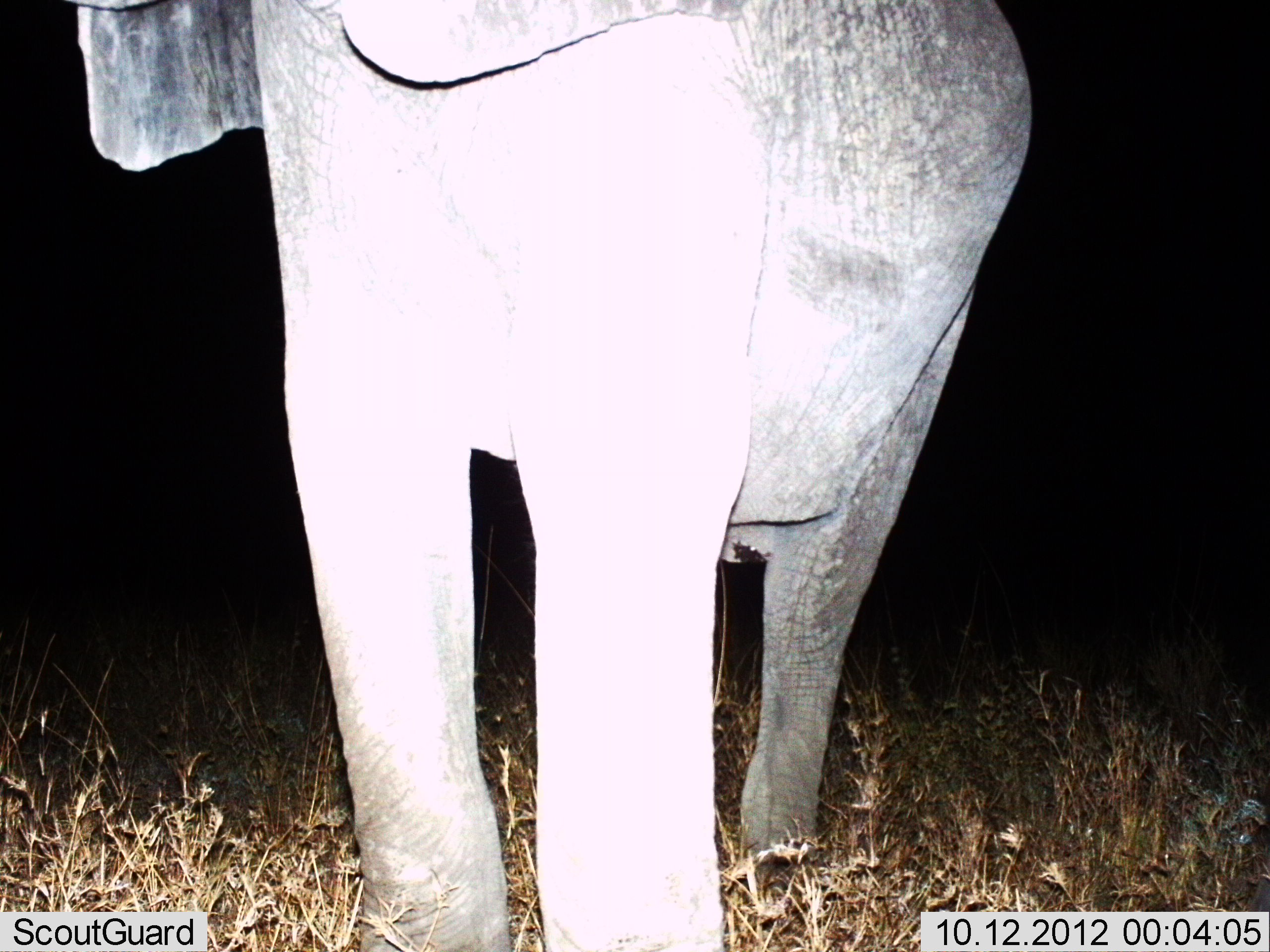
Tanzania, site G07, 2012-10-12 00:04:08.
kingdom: Animalia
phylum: Chordata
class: Mammalia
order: Proboscidea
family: Elephantidae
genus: Loxodonta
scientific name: Loxodonta africana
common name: african bush elephant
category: elephant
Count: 1.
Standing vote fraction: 90%.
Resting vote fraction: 0%.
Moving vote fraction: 10%.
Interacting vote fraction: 0%.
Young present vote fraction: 0%.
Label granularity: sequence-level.